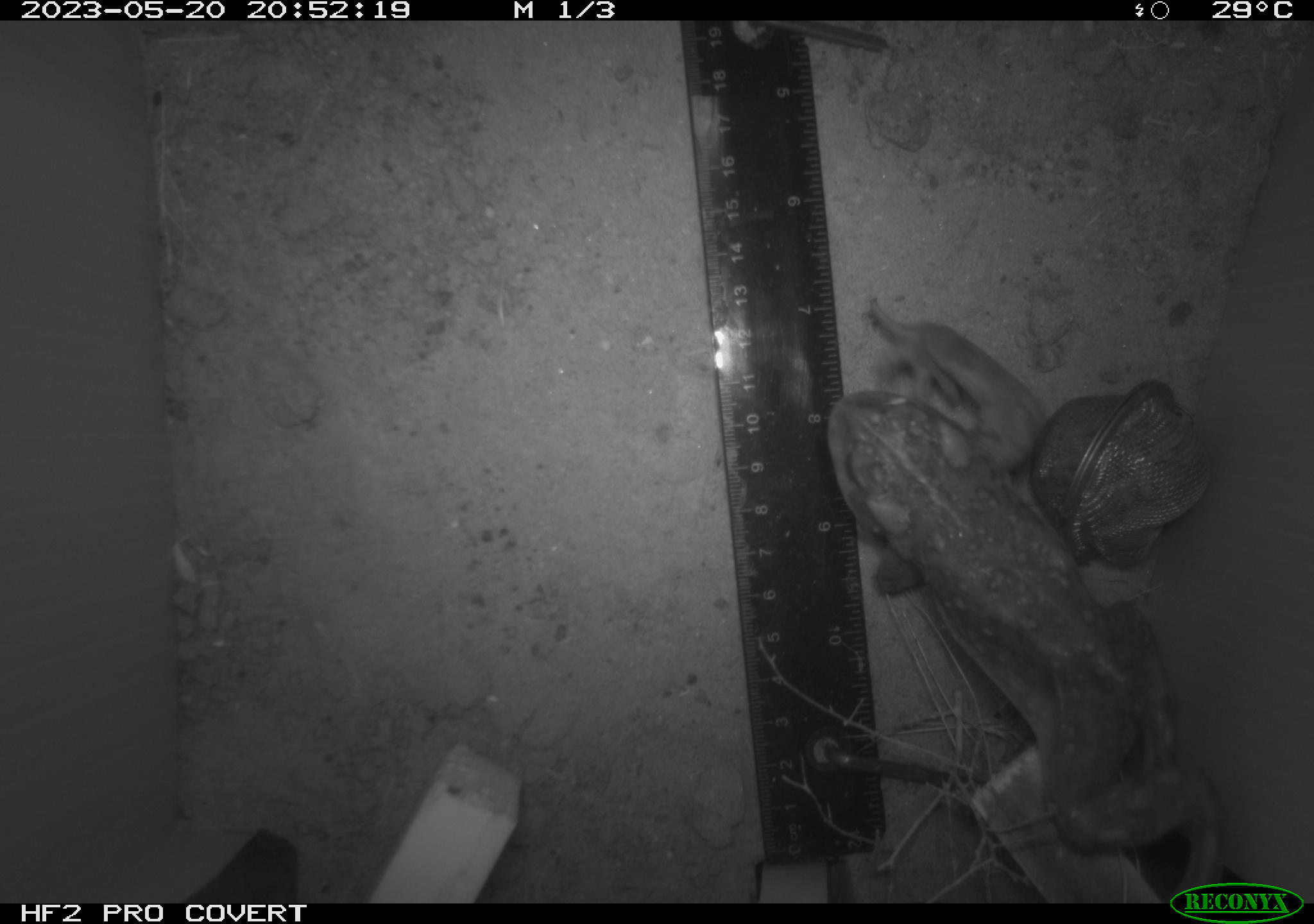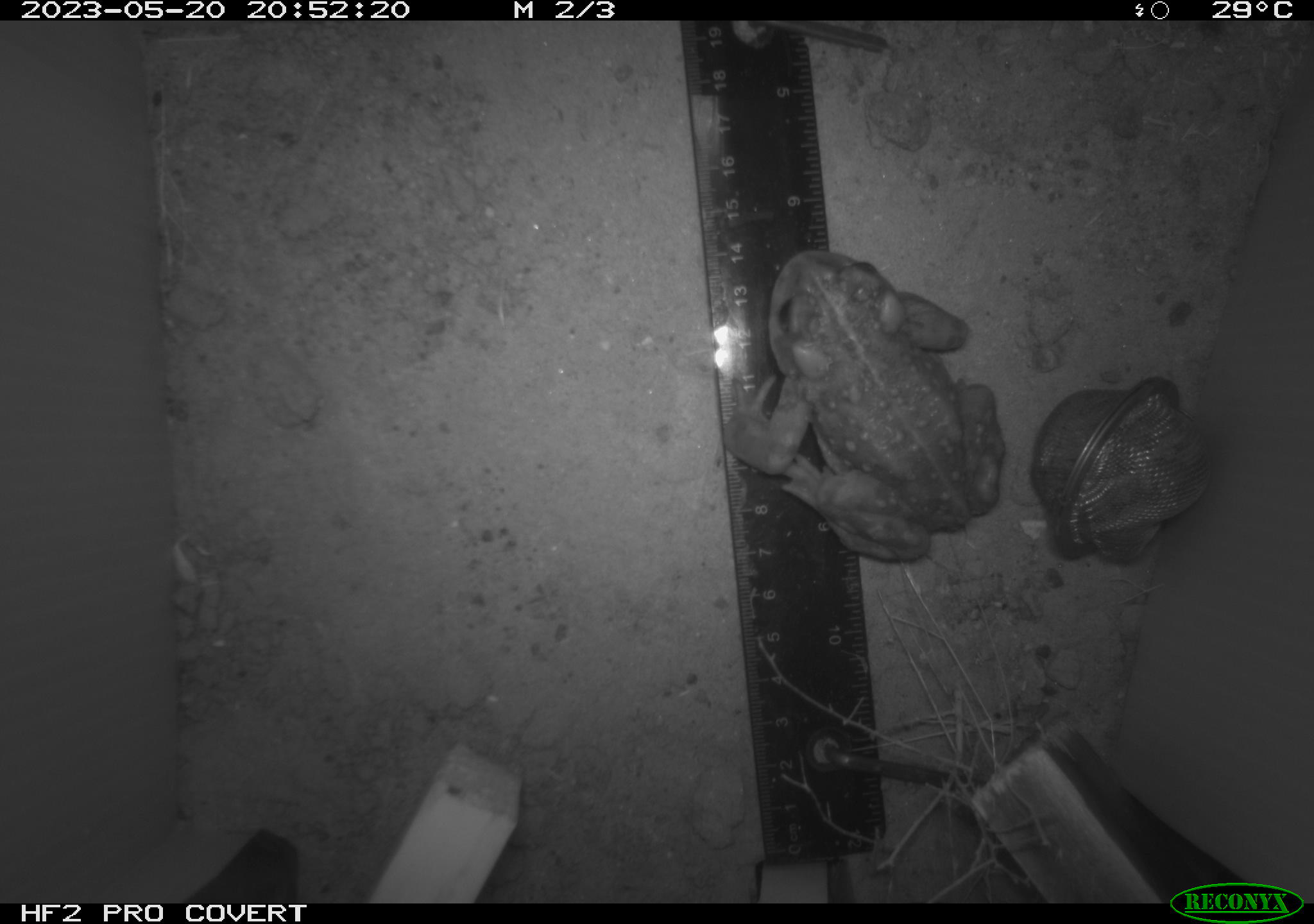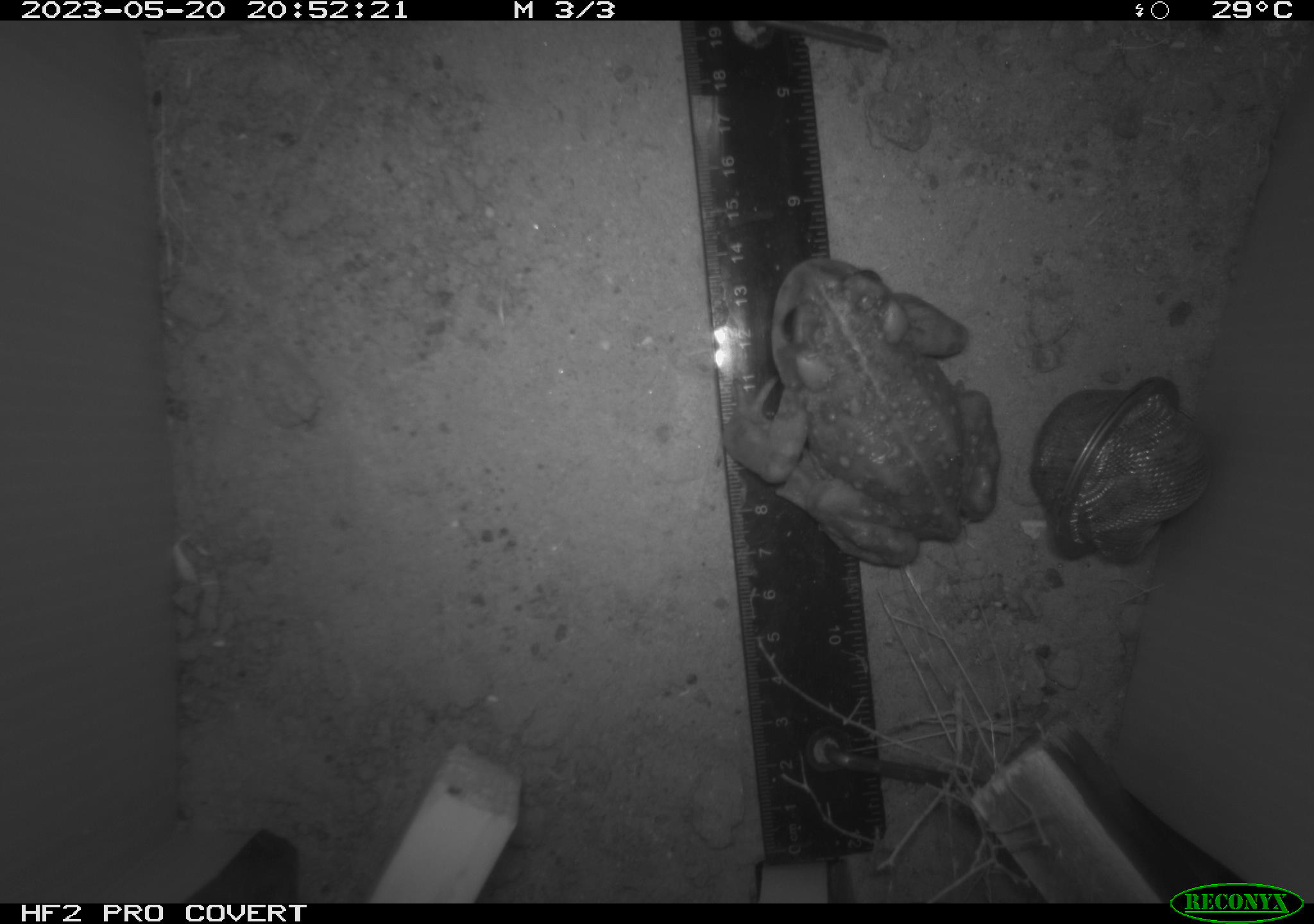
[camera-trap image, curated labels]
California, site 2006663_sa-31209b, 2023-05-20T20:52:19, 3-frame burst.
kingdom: Animalia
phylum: Chordata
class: Amphibia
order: Anura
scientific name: Anura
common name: frogs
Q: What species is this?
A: Frogs (Anura).